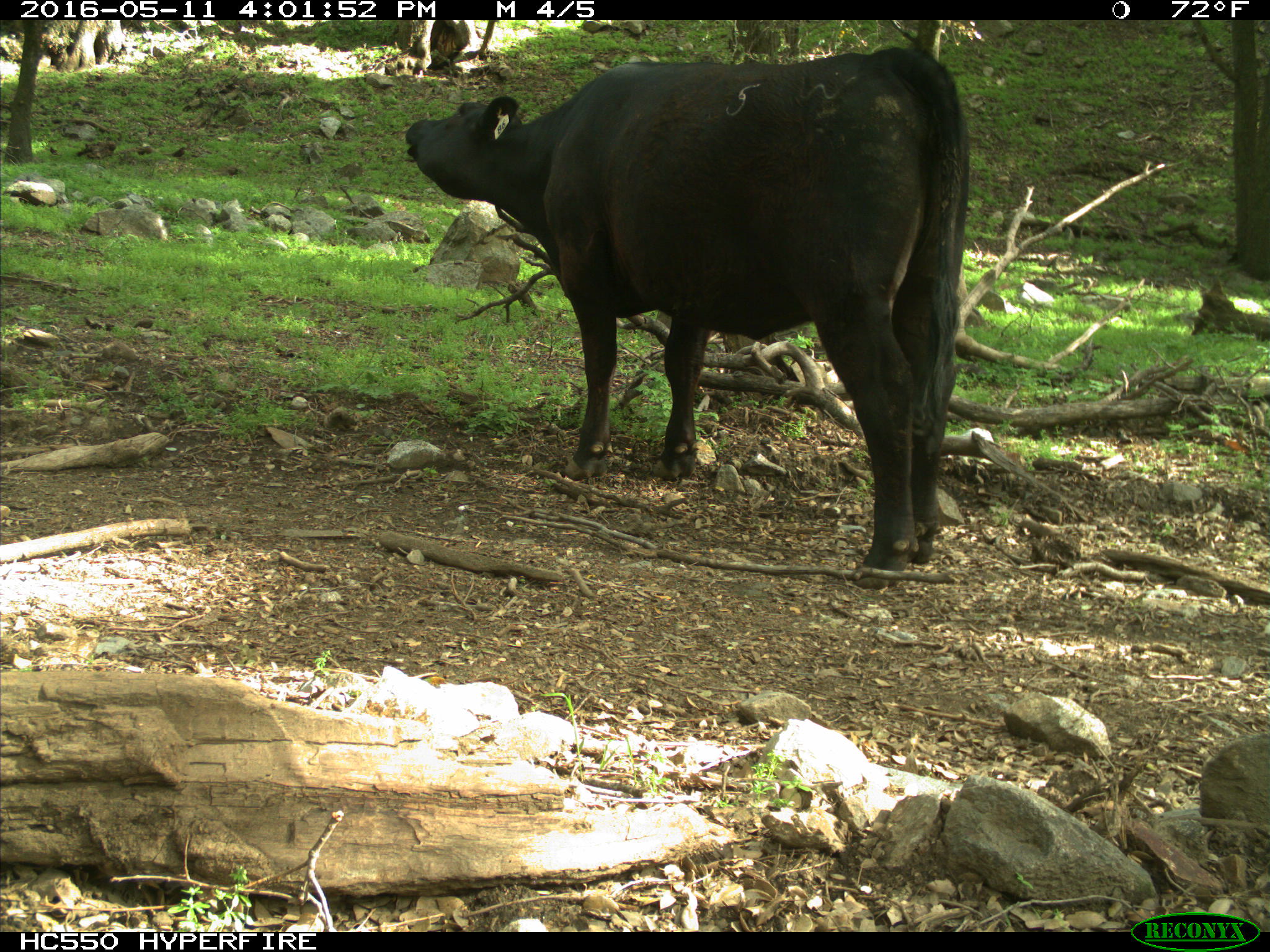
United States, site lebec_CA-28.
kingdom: Animalia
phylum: Chordata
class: Mammalia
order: Artiodactyla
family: Bovidae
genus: Bos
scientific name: Bos taurus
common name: domestic cow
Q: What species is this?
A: Bos taurus (domestic cow).